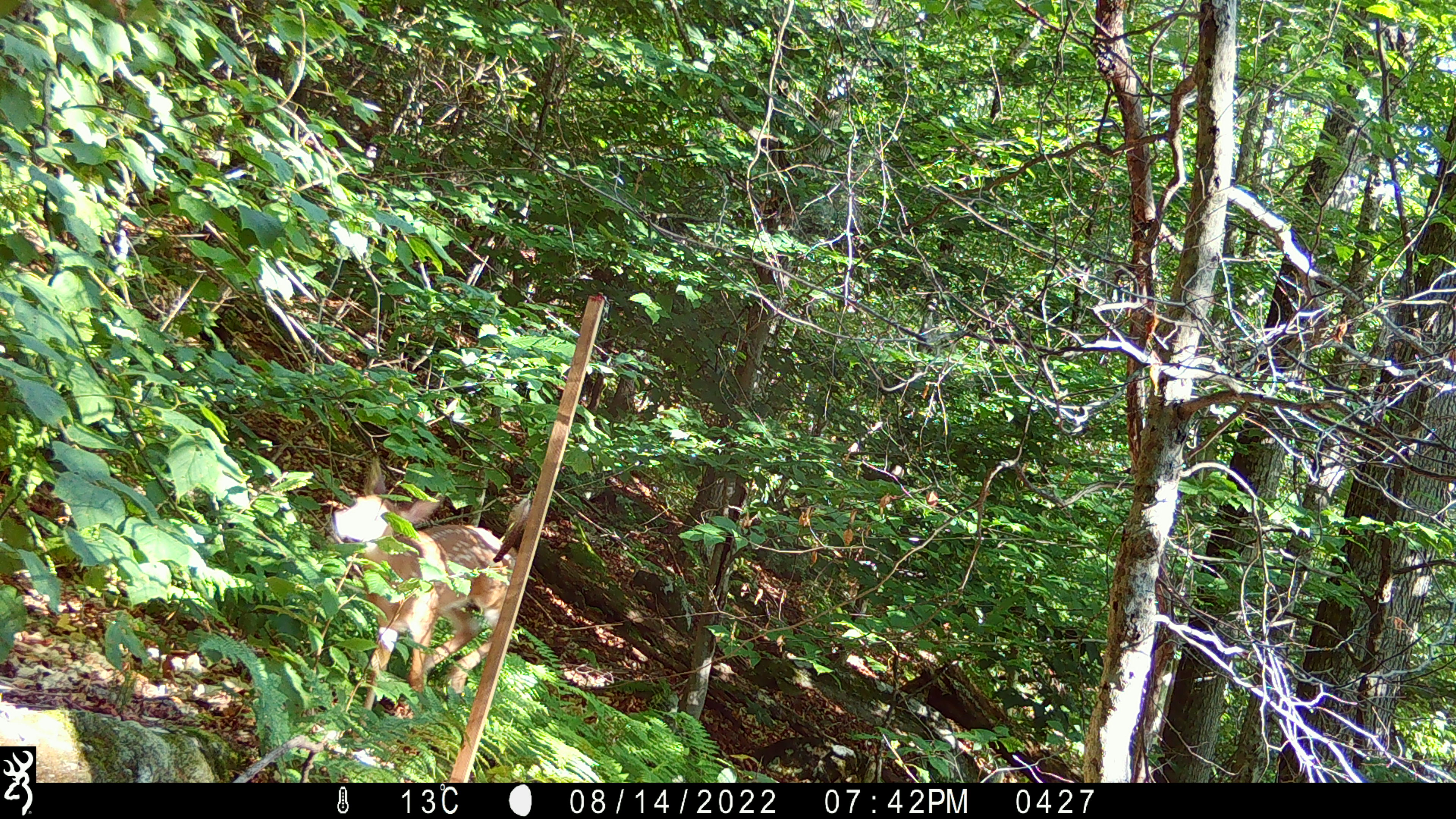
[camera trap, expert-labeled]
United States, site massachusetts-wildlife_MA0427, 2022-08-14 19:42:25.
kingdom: Animalia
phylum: Chordata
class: Mammalia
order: Artiodactyla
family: Cervidae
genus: Odocoileus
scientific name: Odocoileus virginianus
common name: white-tailed deer